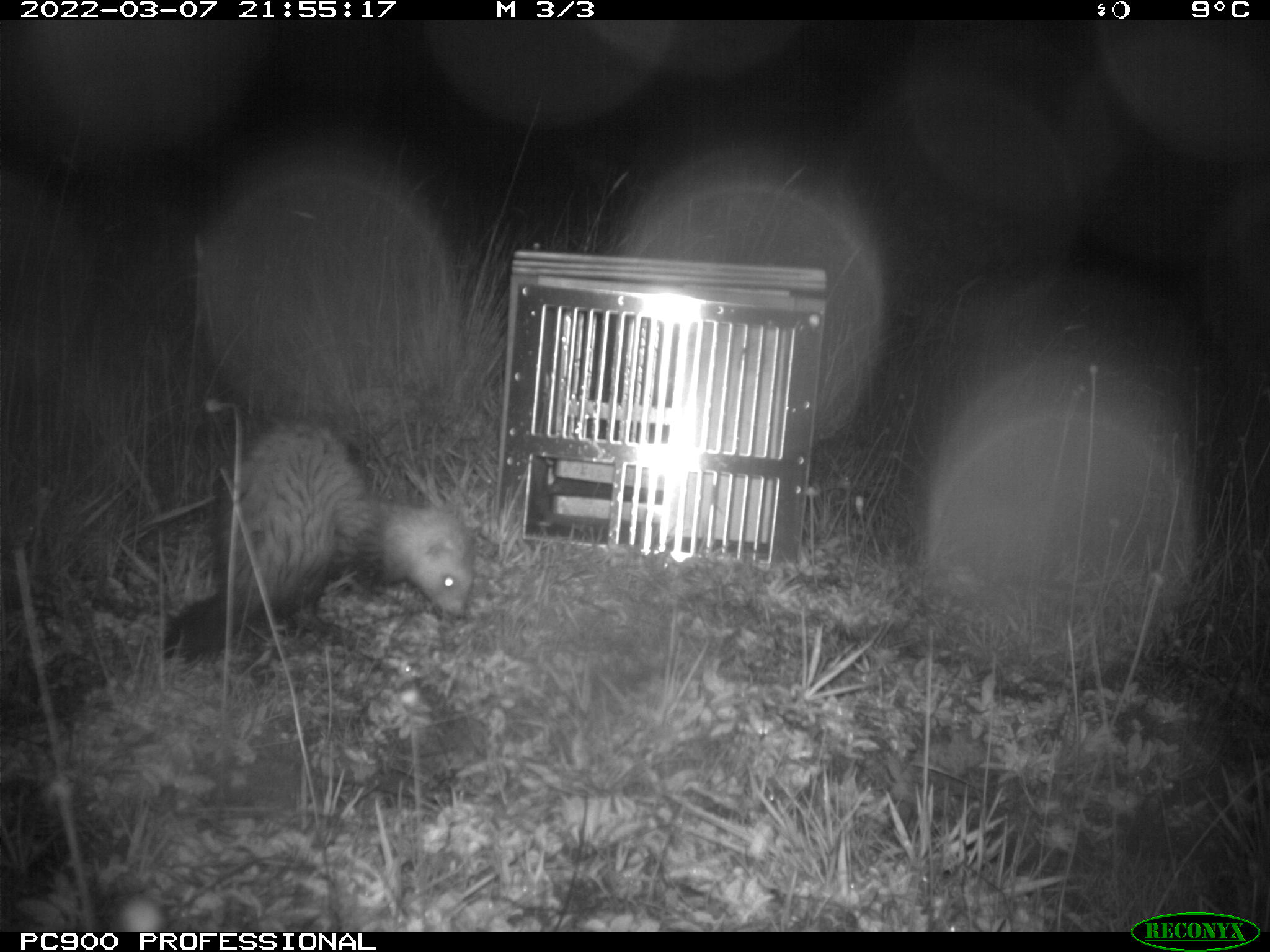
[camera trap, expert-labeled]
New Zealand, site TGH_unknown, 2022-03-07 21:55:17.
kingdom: Animalia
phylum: Chordata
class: Mammalia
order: Carnivora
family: Mustelidae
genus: Mustela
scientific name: Mustela furo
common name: ferret